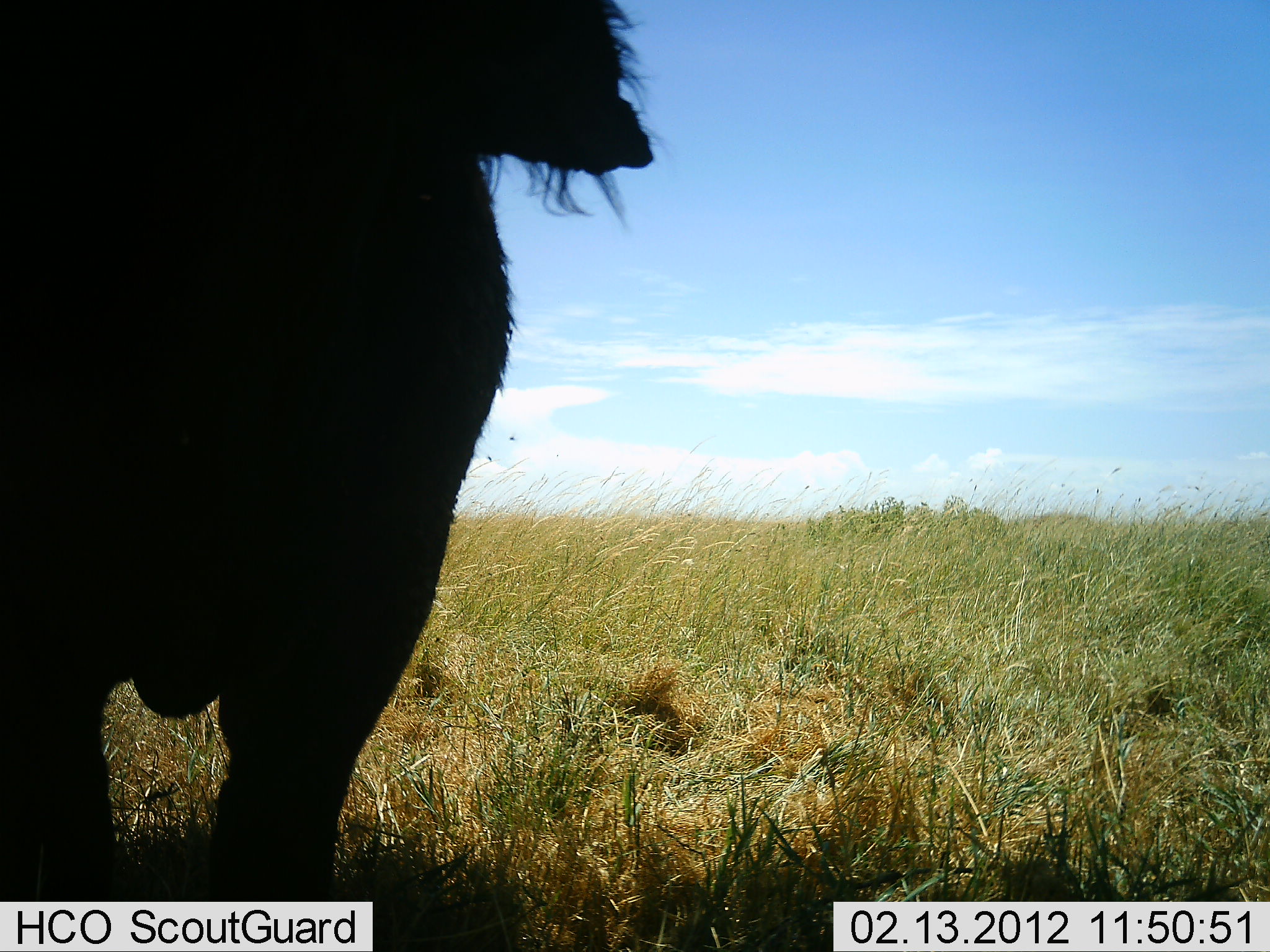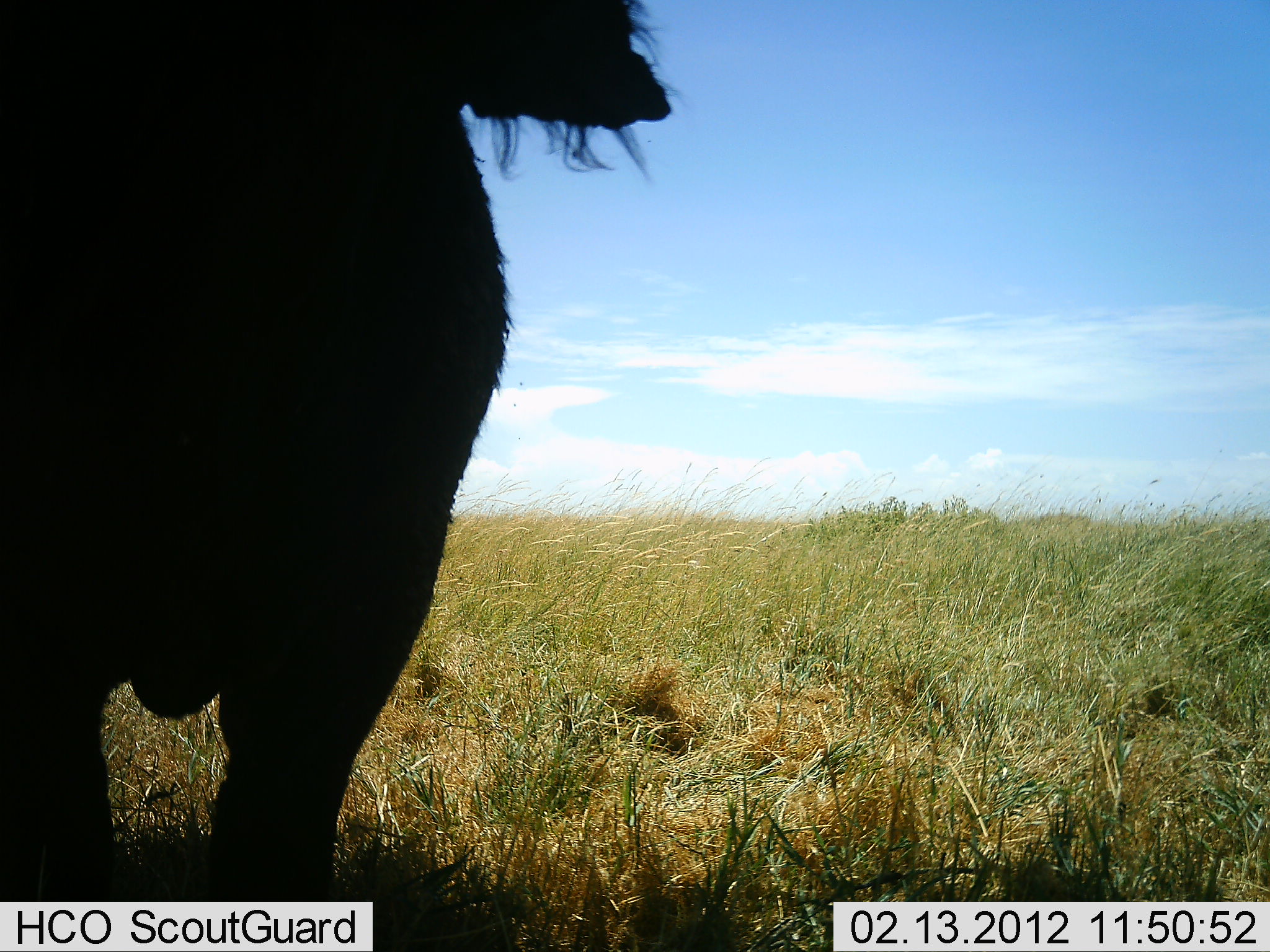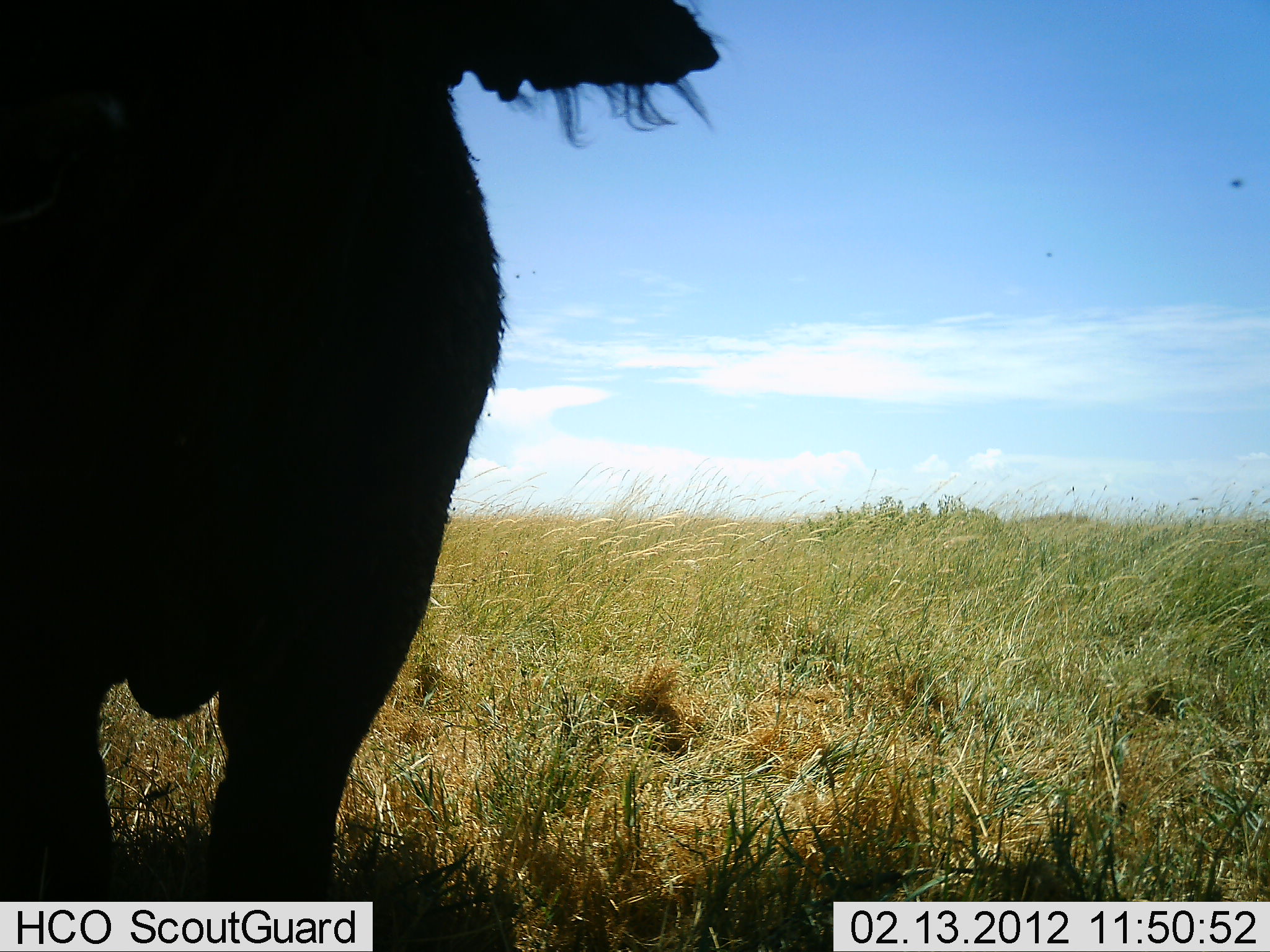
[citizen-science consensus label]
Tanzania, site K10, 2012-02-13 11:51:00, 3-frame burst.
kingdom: Animalia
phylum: Chordata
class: Mammalia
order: Artiodactyla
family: Bovidae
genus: Syncerus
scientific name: Syncerus caffer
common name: cape buffalo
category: buffalo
Buffalo (cape buffalo) (Syncerus caffer), count 1. Behavior (volunteer vote fractions): standing 88%, resting 12%, moving 0%, interacting 0%. Young present (vote fraction): 0%. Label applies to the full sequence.